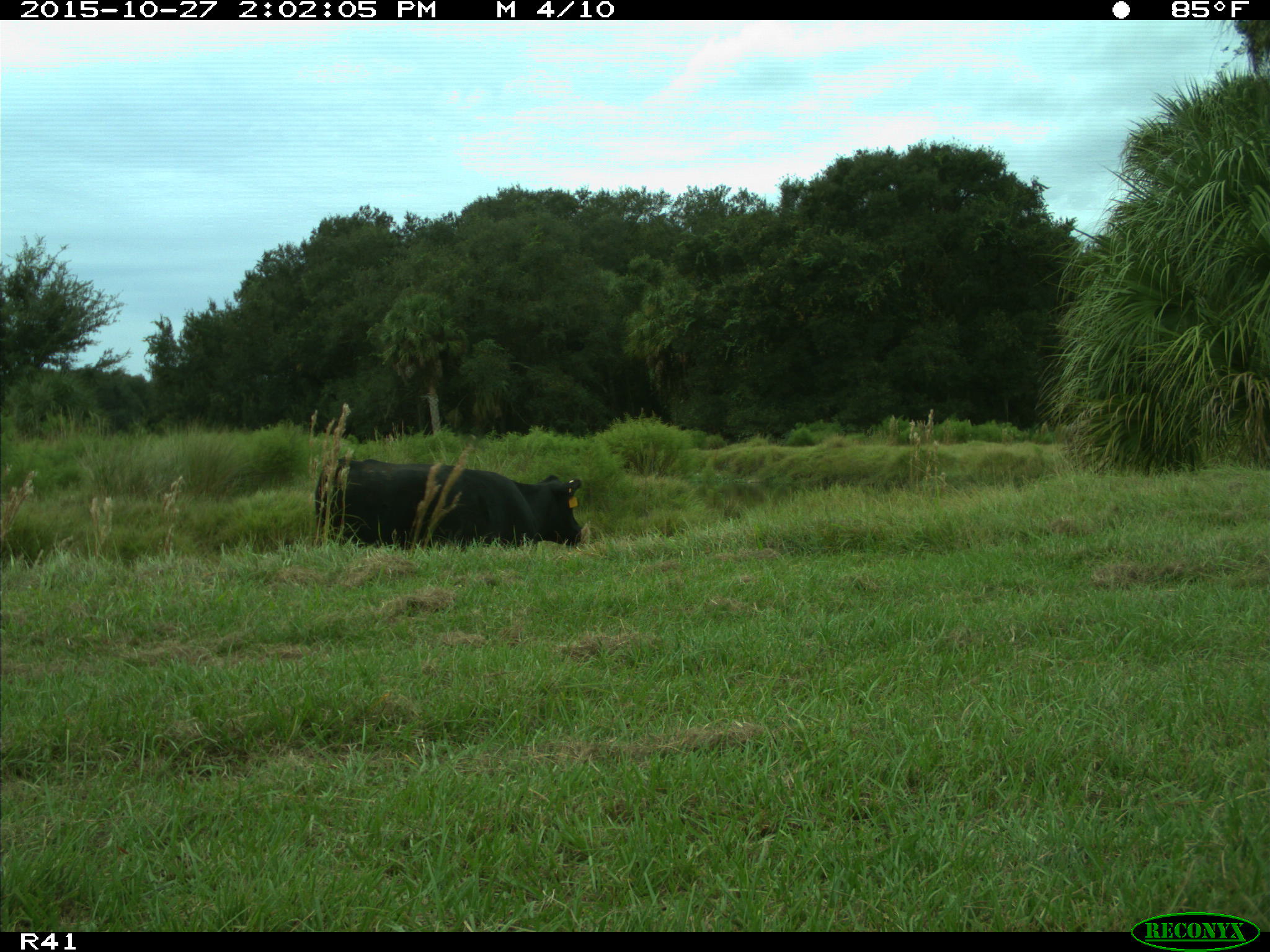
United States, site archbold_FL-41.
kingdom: Animalia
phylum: Chordata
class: Mammalia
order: Artiodactyla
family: Bovidae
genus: Bos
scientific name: Bos taurus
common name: domestic cow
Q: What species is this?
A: Bos taurus (domestic cow).